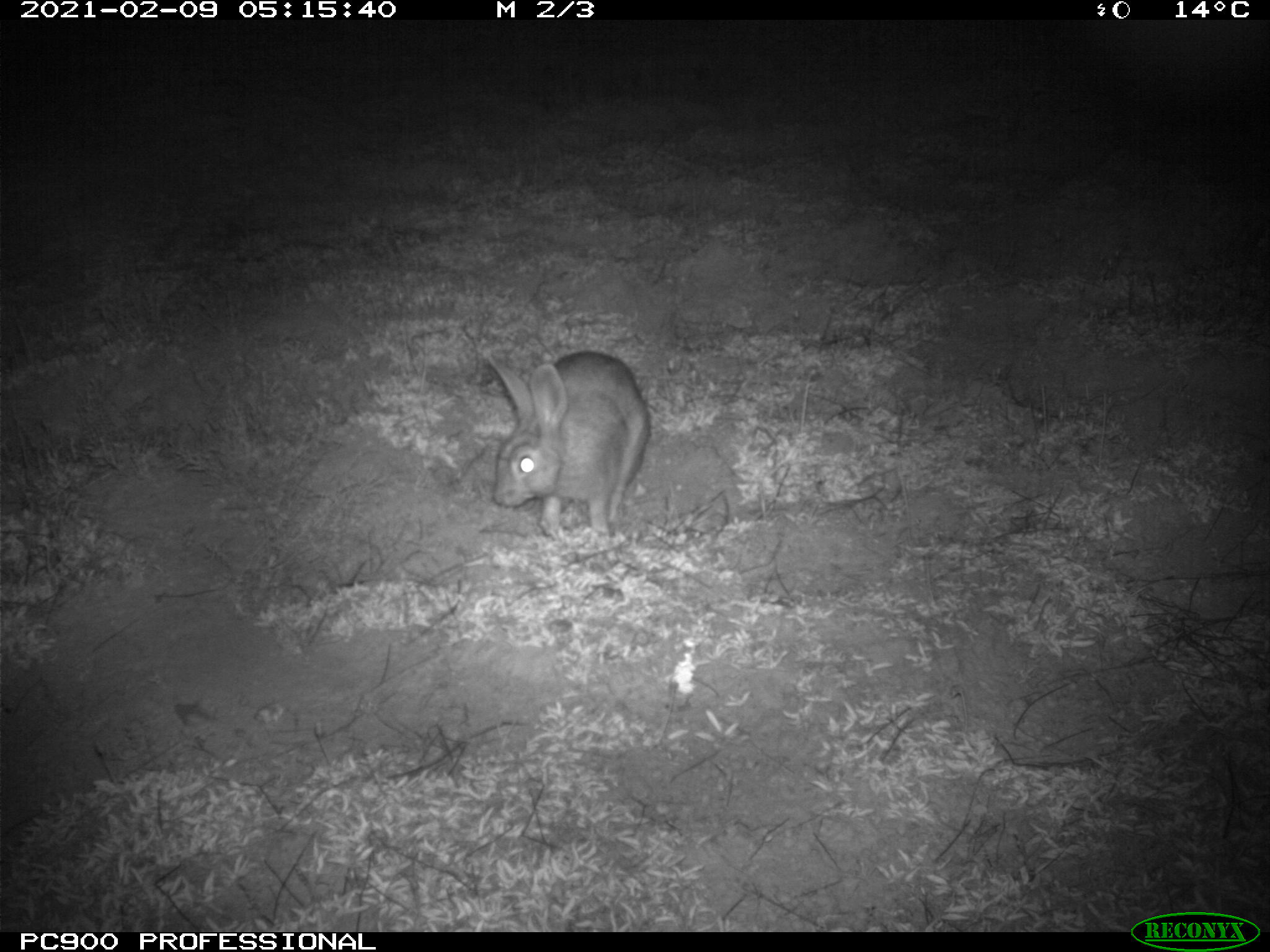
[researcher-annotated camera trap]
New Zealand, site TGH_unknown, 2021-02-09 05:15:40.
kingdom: Animalia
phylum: Chordata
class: Mammalia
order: Lagomorpha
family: Leporidae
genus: Oryctolagus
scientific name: Oryctolagus cuniculus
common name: european rabbit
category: rabbit